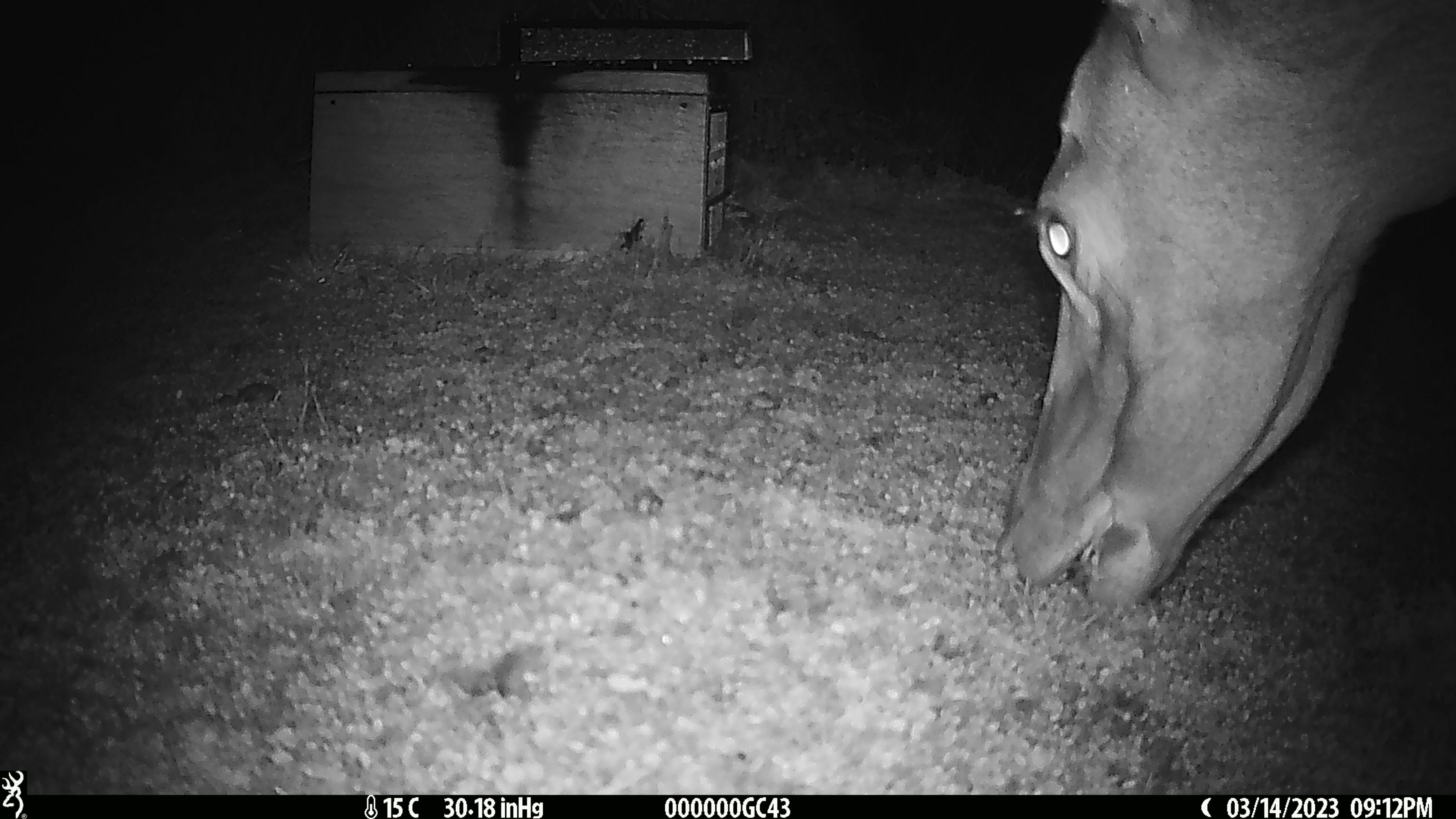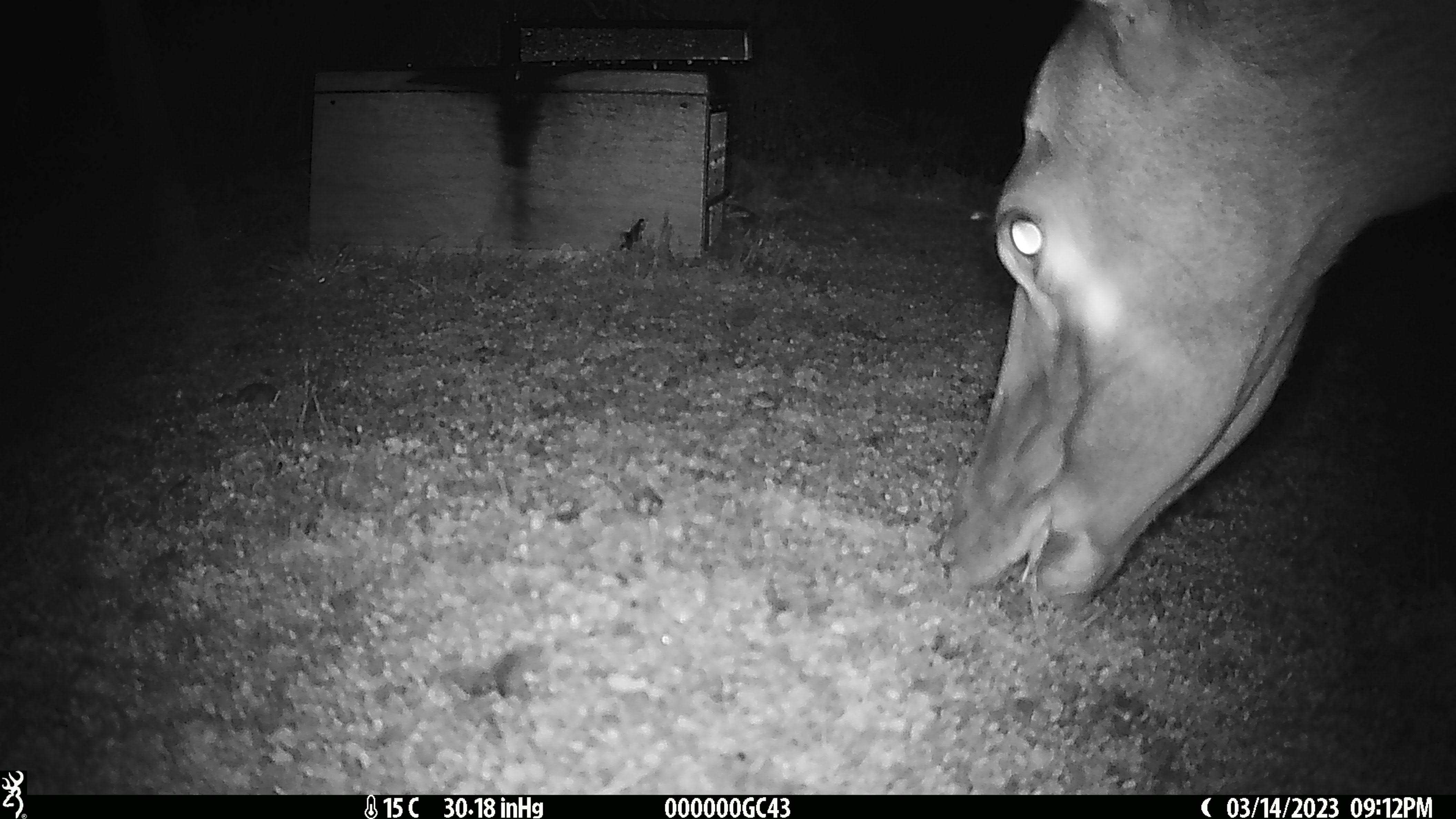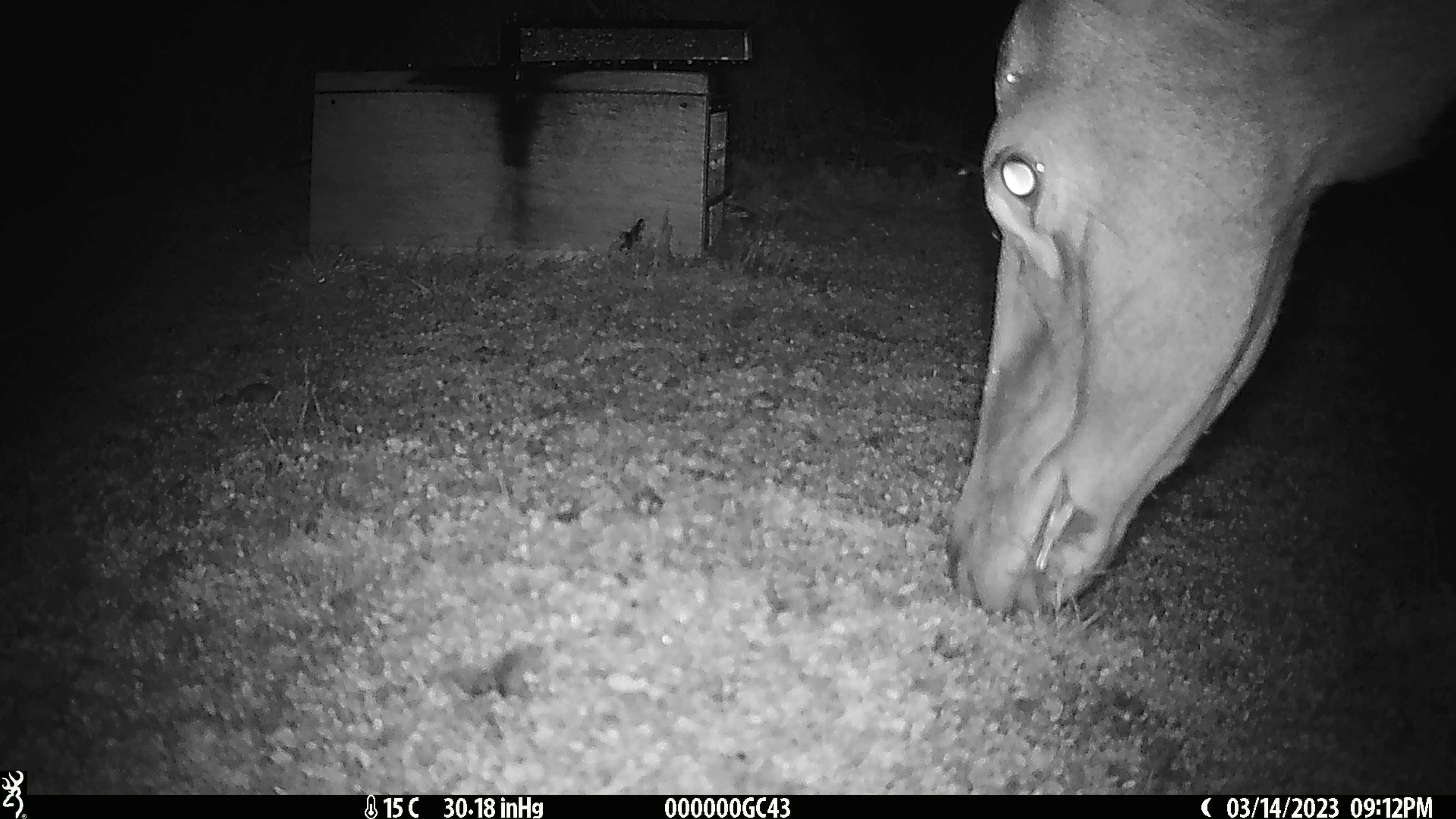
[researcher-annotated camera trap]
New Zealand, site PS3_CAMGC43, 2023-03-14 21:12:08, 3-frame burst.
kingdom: Animalia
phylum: Chordata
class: Mammalia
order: Artiodactyla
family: Cervidae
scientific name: Cervidae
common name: deer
Deer (Cervidae).